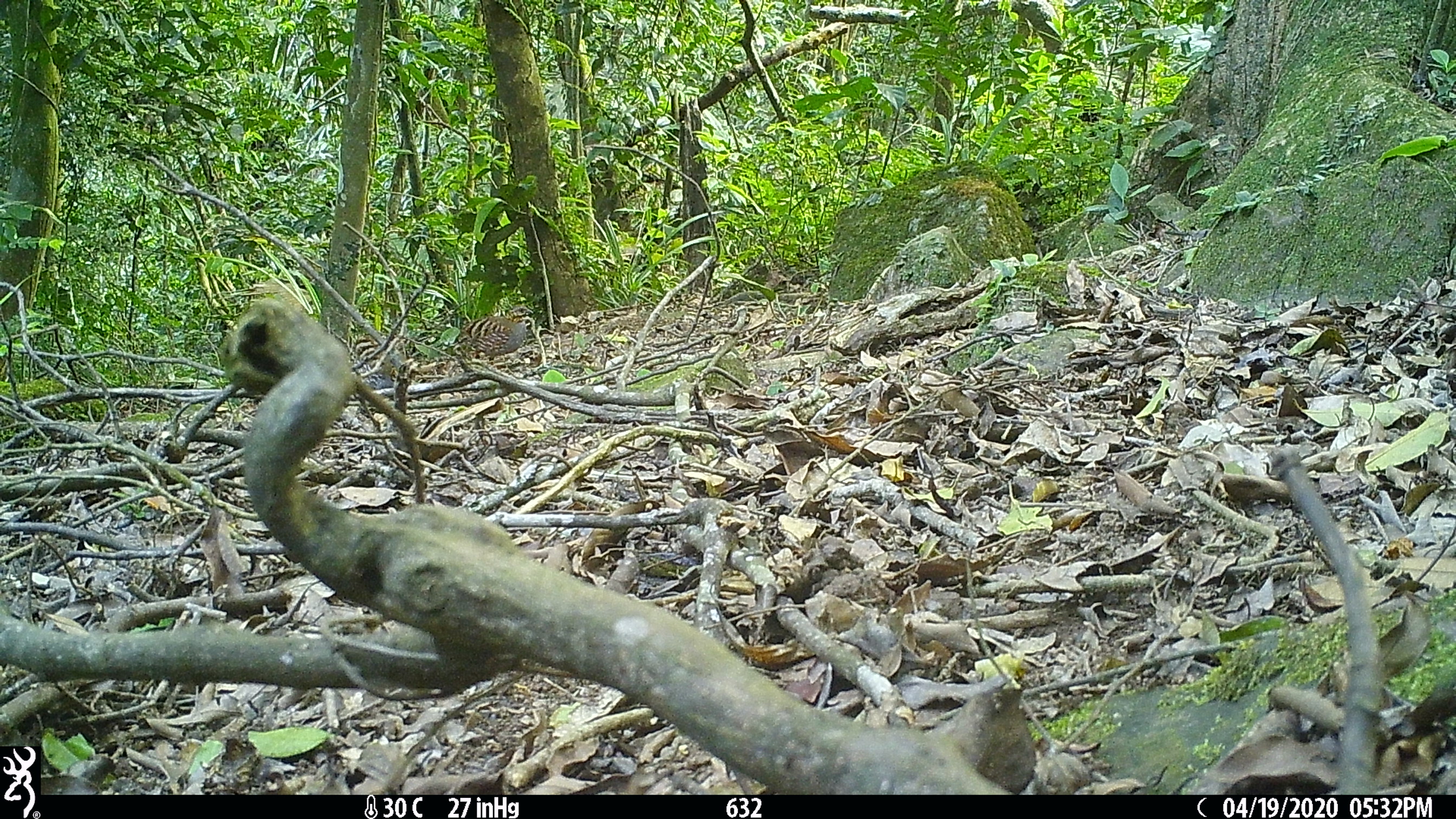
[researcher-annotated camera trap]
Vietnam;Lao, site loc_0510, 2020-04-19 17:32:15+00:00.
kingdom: Animalia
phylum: Chordata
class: Aves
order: Galliformes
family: Phasianidae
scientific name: Phasianidae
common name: partridge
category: unidentified partridge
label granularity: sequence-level